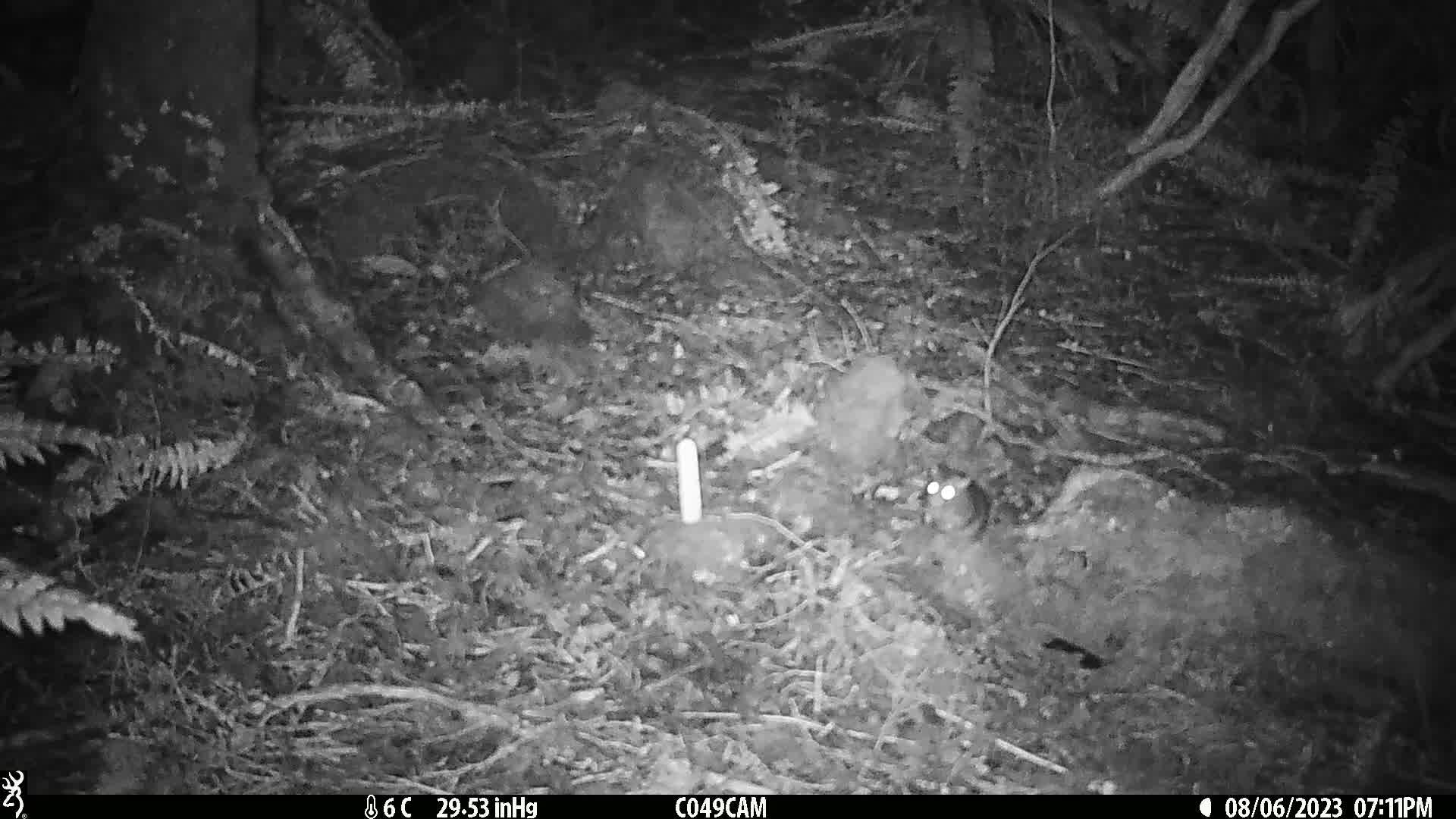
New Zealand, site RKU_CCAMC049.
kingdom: Animalia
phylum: Chordata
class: Mammalia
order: Rodentia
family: Muridae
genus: Rattus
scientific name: Rattus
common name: rat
Rat (Rattus).